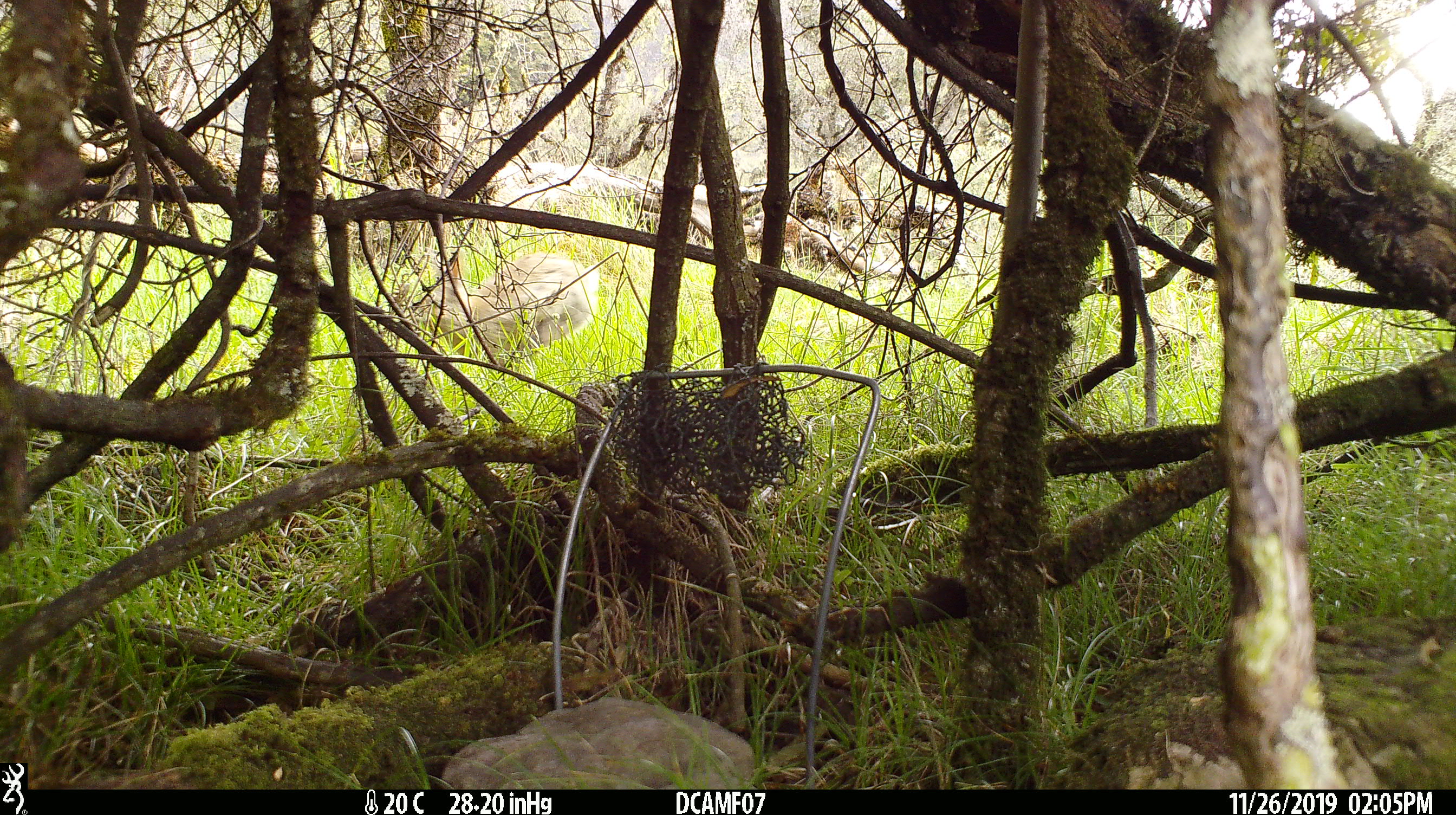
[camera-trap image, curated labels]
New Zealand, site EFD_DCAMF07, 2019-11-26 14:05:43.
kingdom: Animalia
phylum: Chordata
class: Mammalia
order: Lagomorpha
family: Leporidae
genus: Oryctolagus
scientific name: Oryctolagus cuniculus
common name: european rabbit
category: rabbit